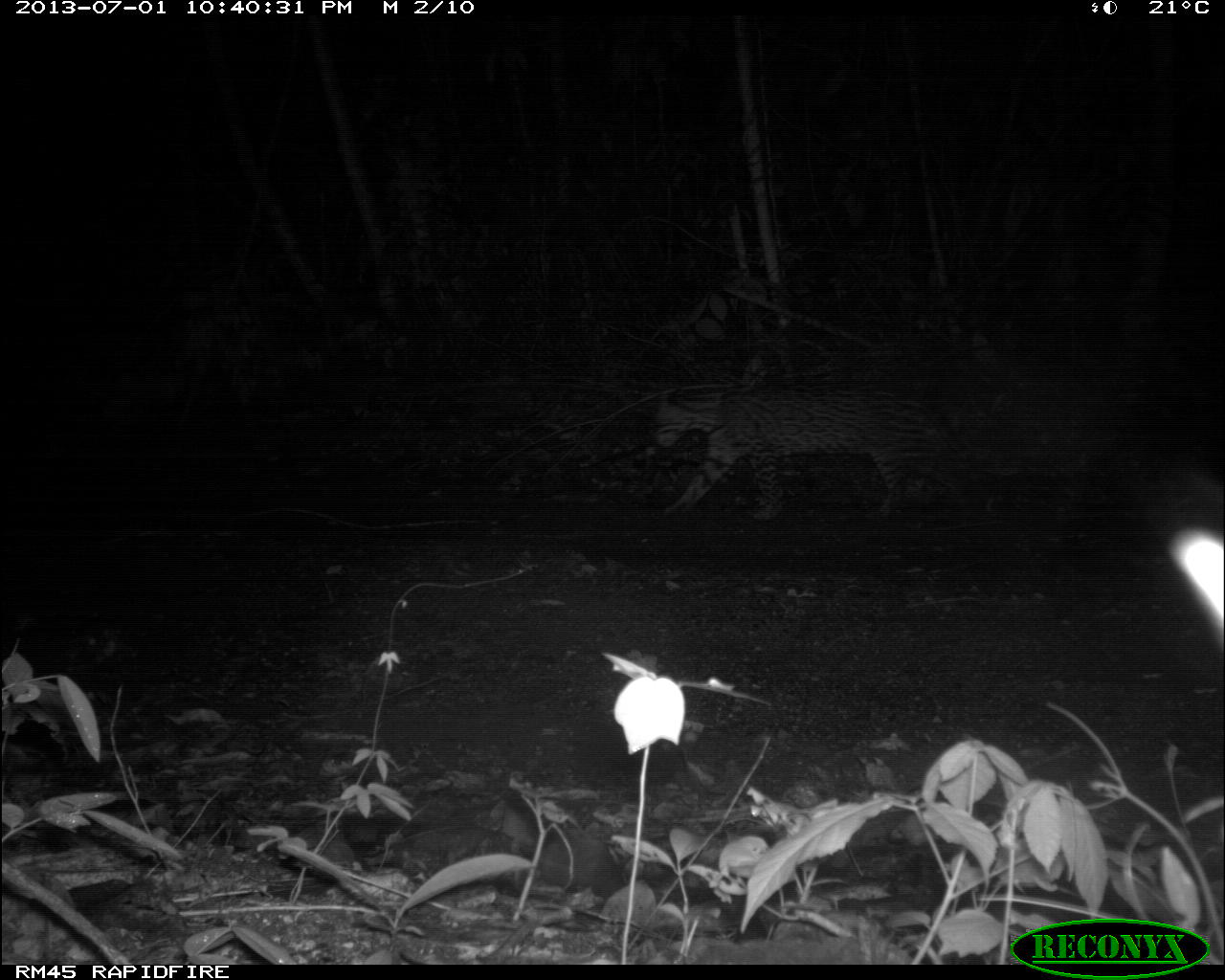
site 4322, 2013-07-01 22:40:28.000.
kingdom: Animalia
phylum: Chordata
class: Mammalia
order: Carnivora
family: Felidae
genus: Leopardus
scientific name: Leopardus pardalis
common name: ocelot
Leopardus pardalis (ocelot), count 1, sex male.